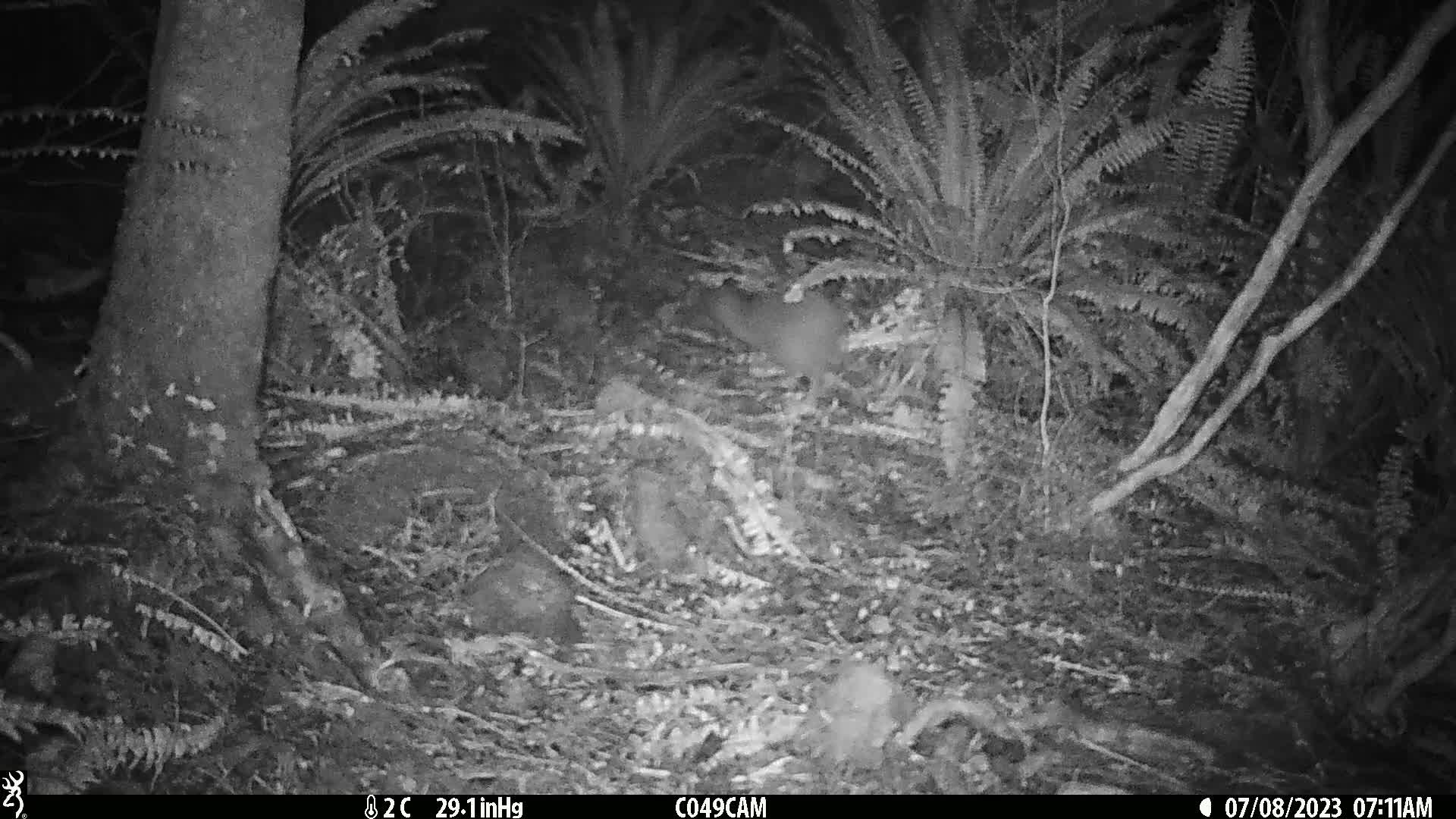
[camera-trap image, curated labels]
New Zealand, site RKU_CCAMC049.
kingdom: Animalia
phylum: Chordata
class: Aves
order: Apterygiformes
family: Apterygidae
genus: Apteryx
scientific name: Apteryx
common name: kiwi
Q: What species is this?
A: Kiwi (Apteryx).